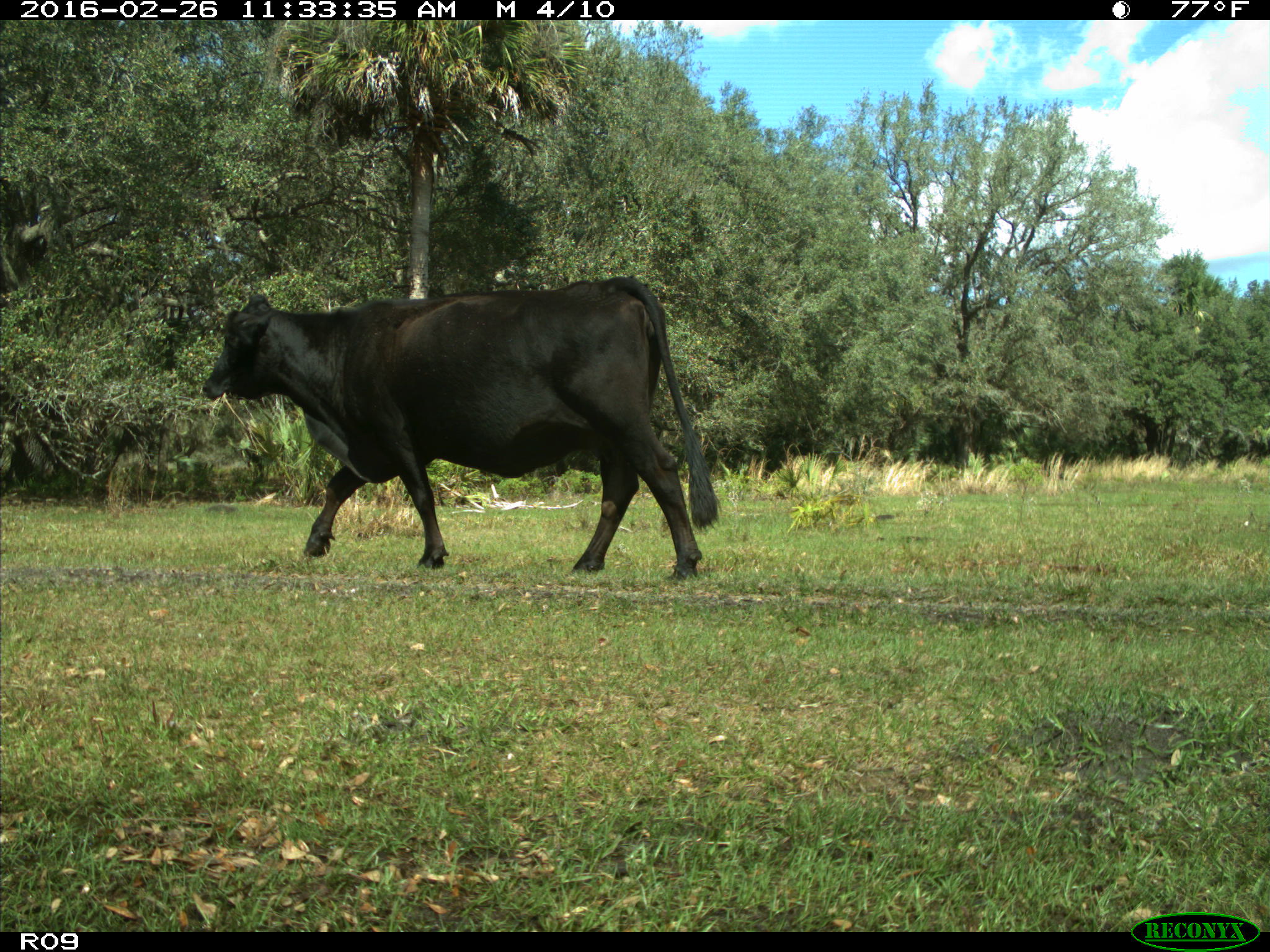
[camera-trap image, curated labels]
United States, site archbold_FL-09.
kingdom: Animalia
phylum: Chordata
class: Mammalia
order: Artiodactyla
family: Bovidae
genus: Bos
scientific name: Bos taurus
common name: domestic cow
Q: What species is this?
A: Bos taurus (domestic cow).